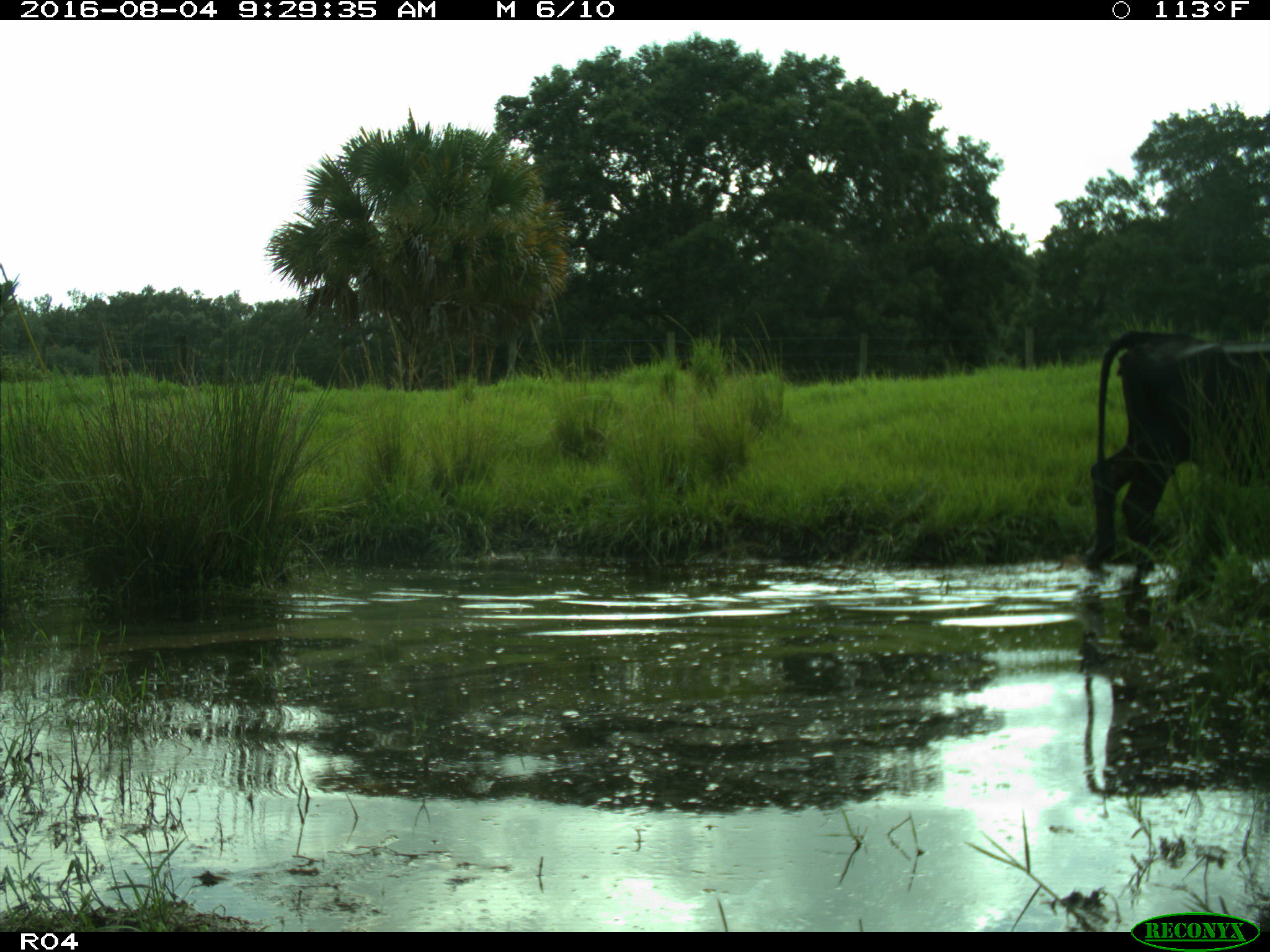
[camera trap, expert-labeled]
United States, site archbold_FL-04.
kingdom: Animalia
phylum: Chordata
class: Mammalia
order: Artiodactyla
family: Bovidae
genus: Bos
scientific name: Bos taurus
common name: domestic cow